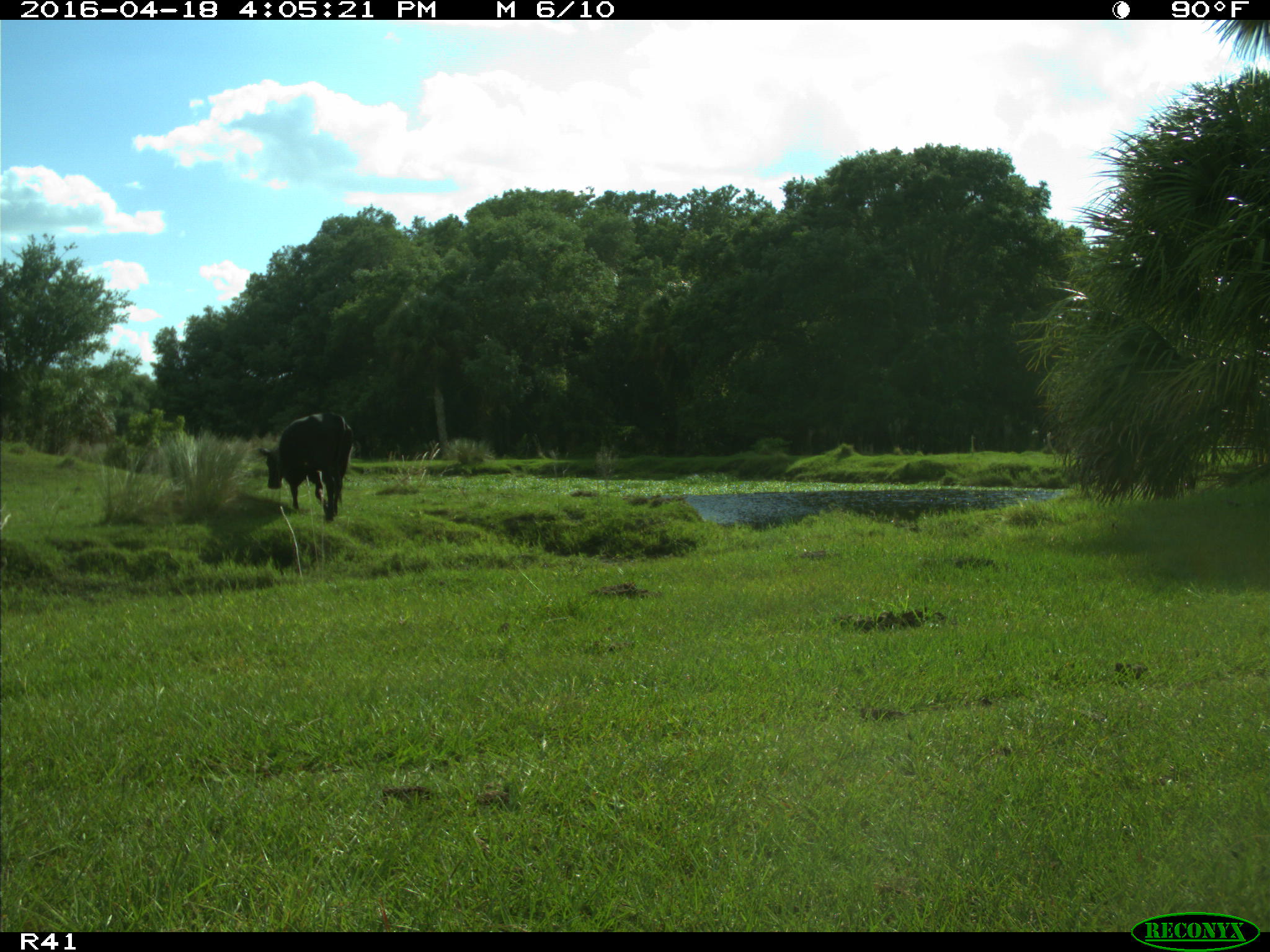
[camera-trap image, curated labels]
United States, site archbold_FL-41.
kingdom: Animalia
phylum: Chordata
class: Mammalia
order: Artiodactyla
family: Bovidae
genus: Bos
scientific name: Bos taurus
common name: domestic cow